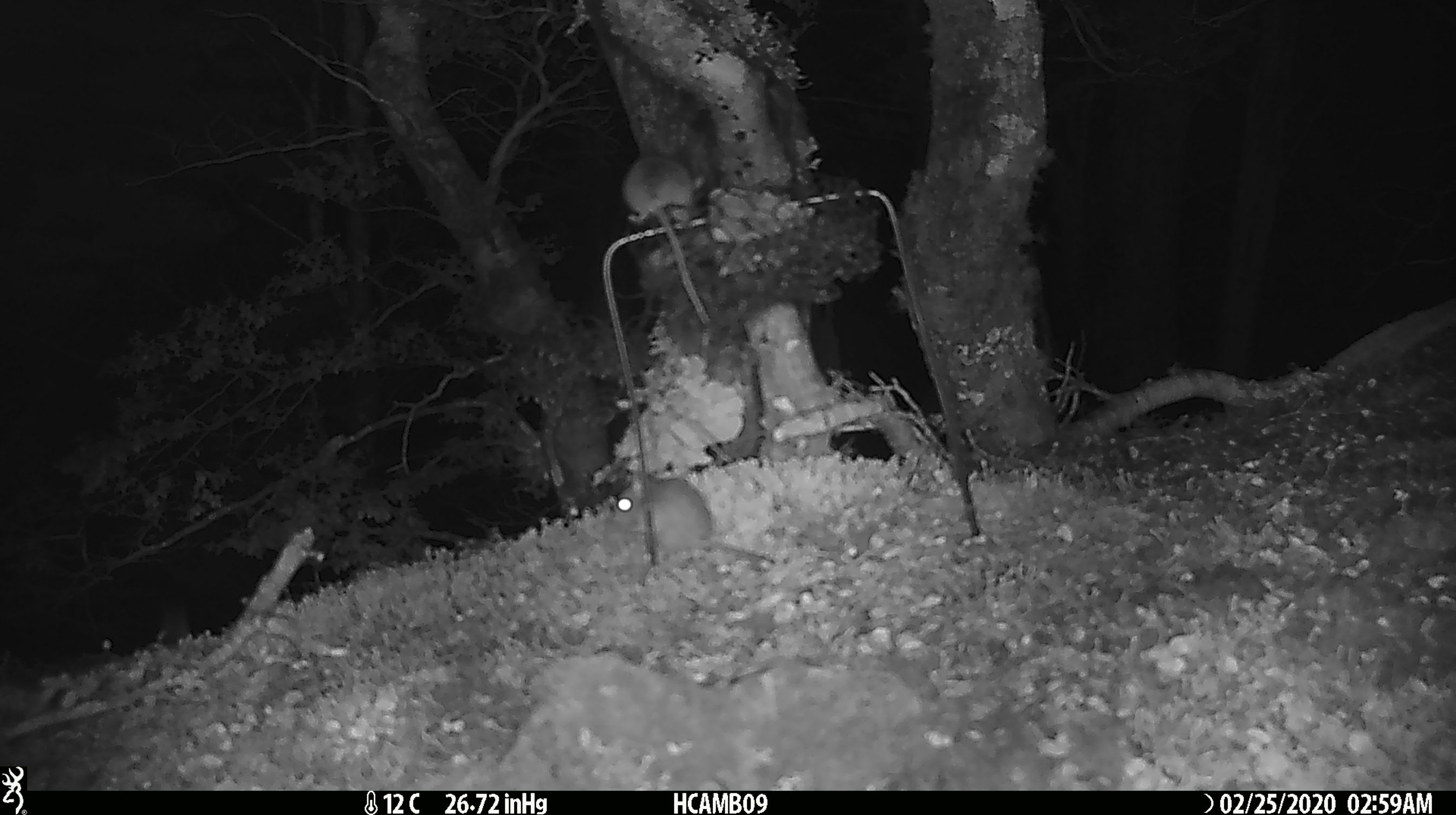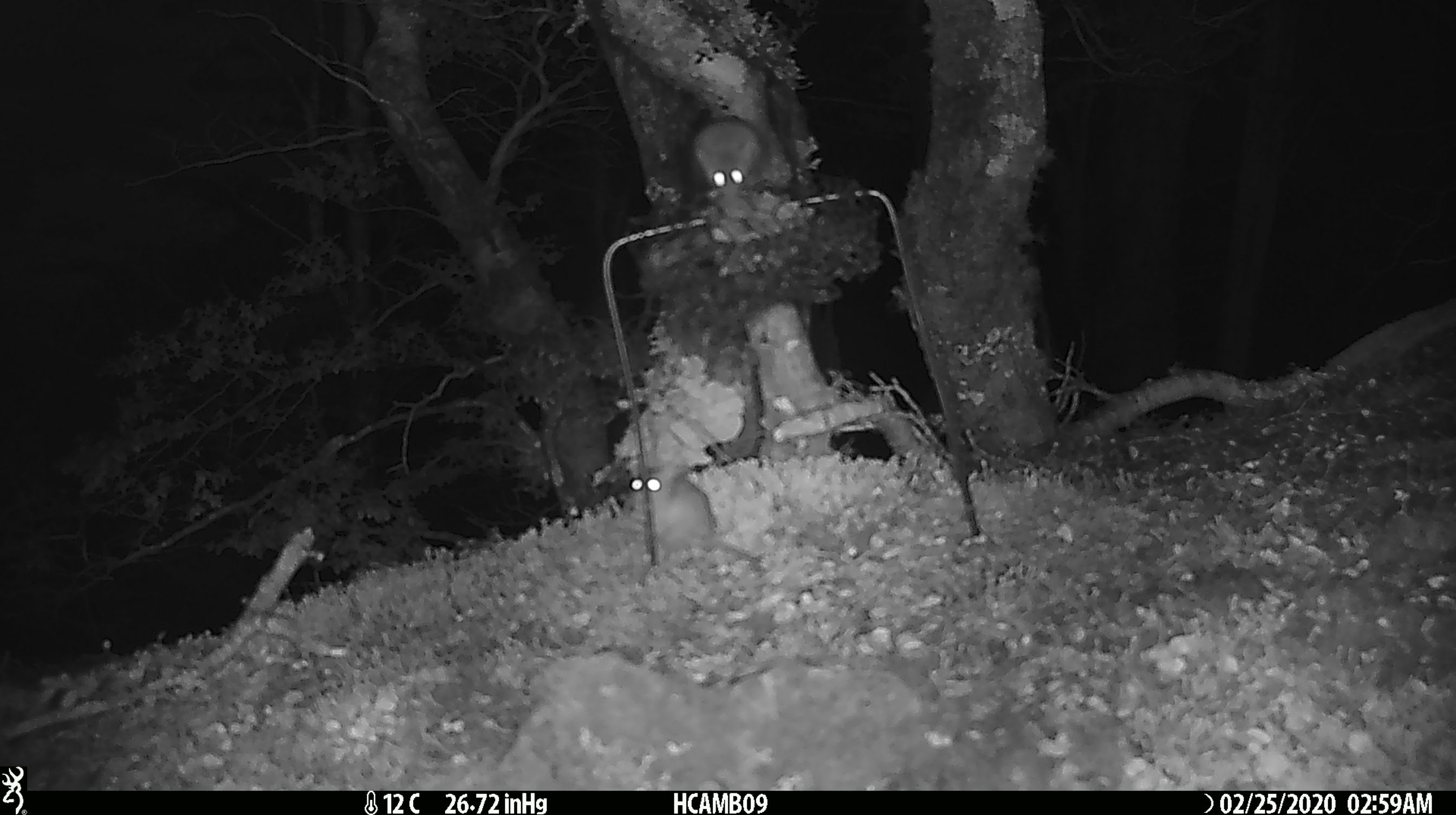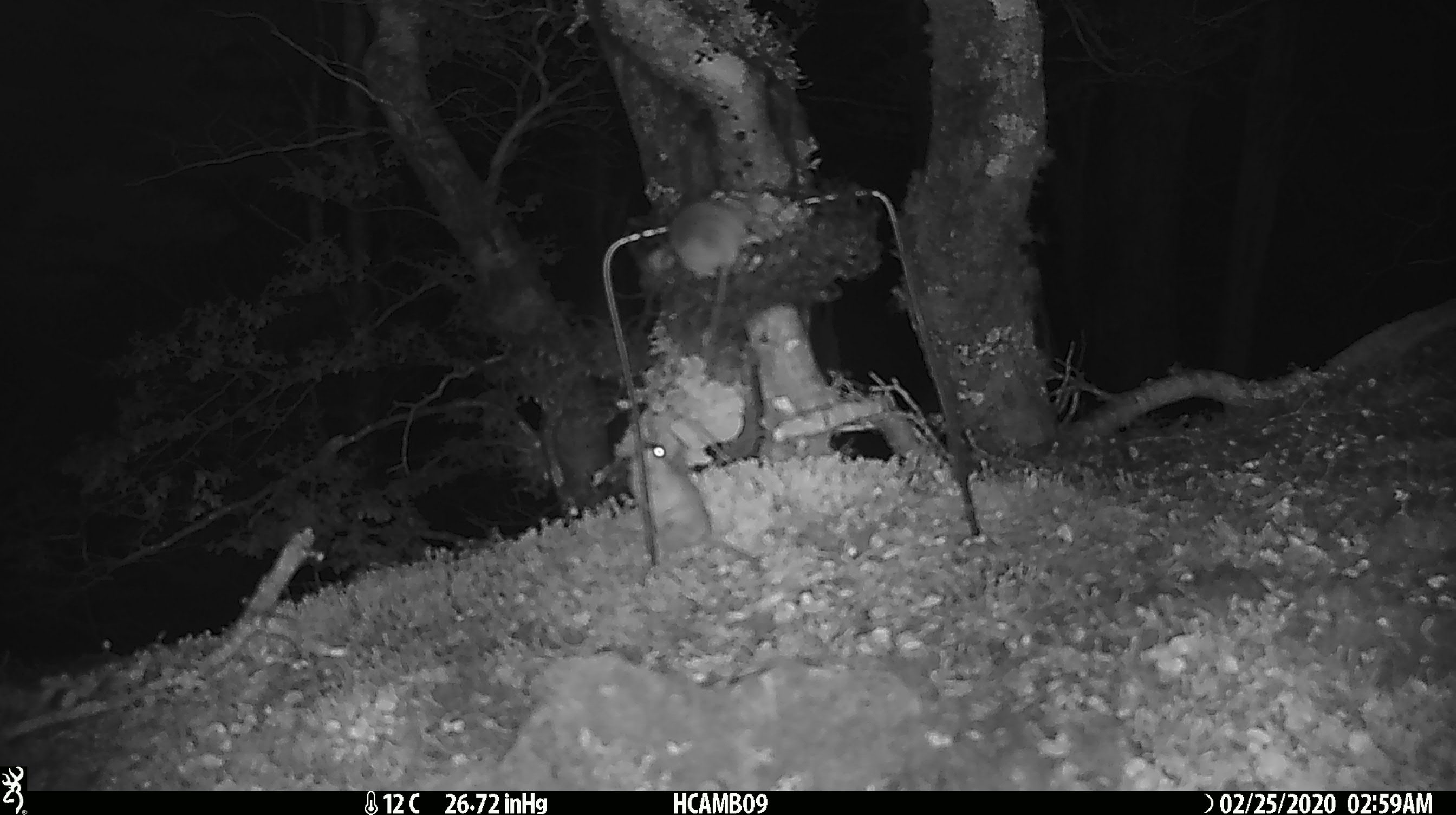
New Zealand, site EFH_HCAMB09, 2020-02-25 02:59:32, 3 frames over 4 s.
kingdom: Animalia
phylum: Chordata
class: Mammalia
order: Rodentia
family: Muridae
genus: Mus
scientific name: Mus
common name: mouse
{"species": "mouse (Mus)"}